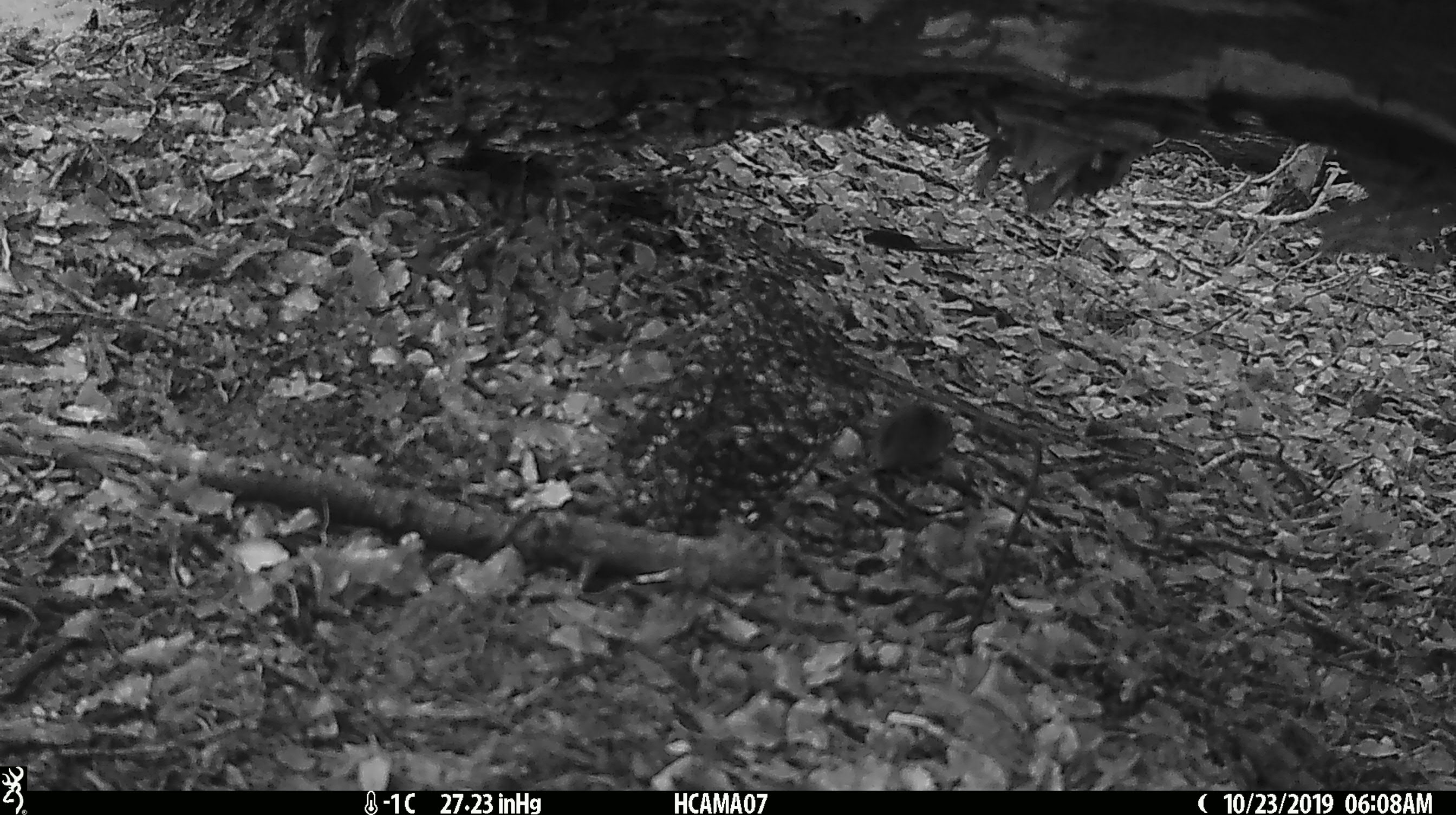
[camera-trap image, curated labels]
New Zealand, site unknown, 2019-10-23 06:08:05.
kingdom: Animalia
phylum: Chordata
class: Mammalia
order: Rodentia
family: Muridae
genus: Mus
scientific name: Mus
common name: mouse